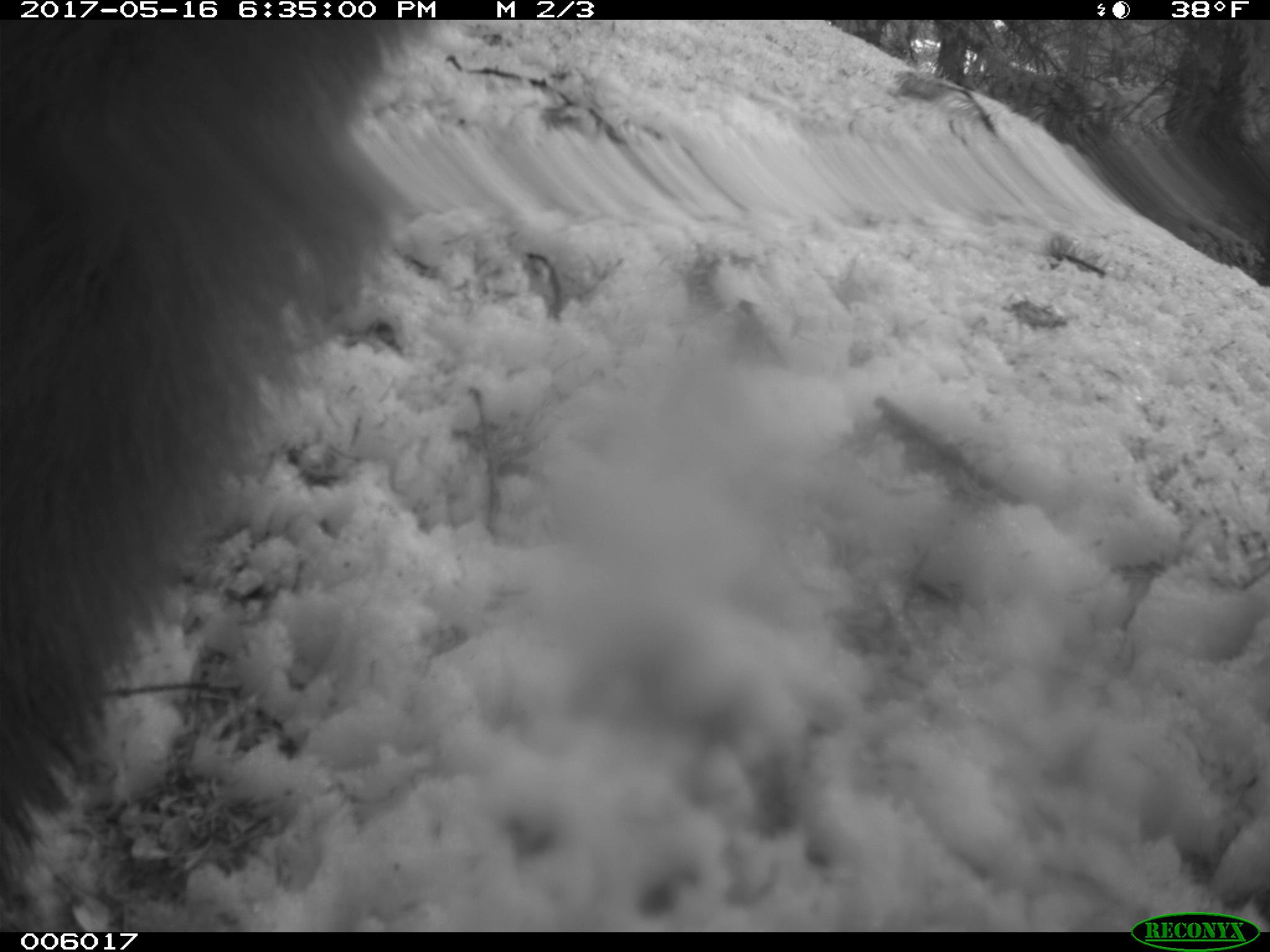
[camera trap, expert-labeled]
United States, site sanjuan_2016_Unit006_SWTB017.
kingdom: Animalia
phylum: Chordata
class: Mammalia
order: Carnivora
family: Ursidae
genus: Ursus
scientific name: Ursus americanus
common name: american black bear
Ursus americanus (american black bear).